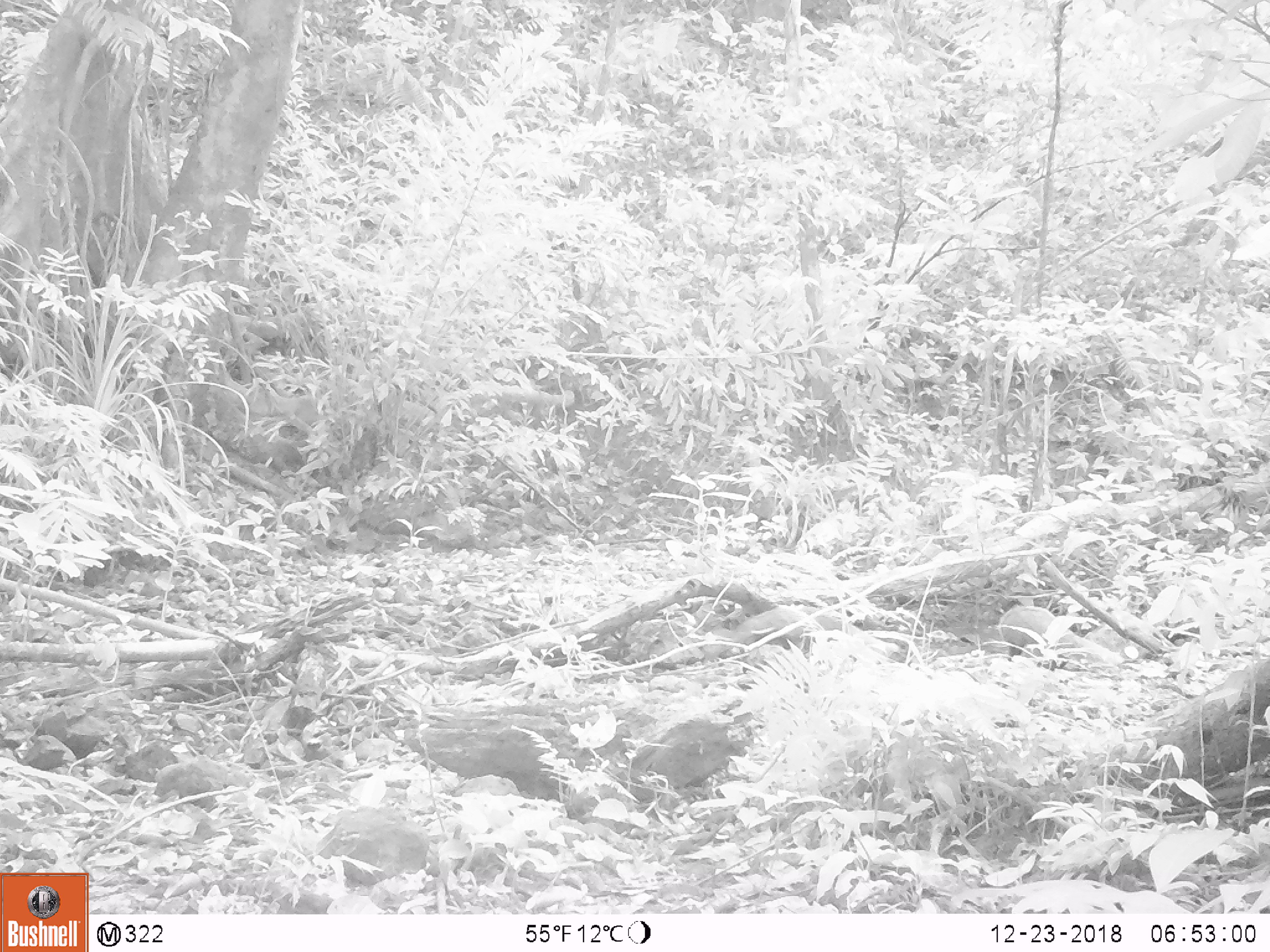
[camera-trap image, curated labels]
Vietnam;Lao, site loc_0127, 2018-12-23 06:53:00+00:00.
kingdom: Animalia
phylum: Chordata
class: Mammalia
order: Carnivora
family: Herpestidae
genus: Urva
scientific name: Urva urva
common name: crab-eating mongoose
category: crab eating mongoose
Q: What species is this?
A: Crab eating mongoose (crab-eating mongoose) (Urva urva).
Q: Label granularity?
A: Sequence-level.